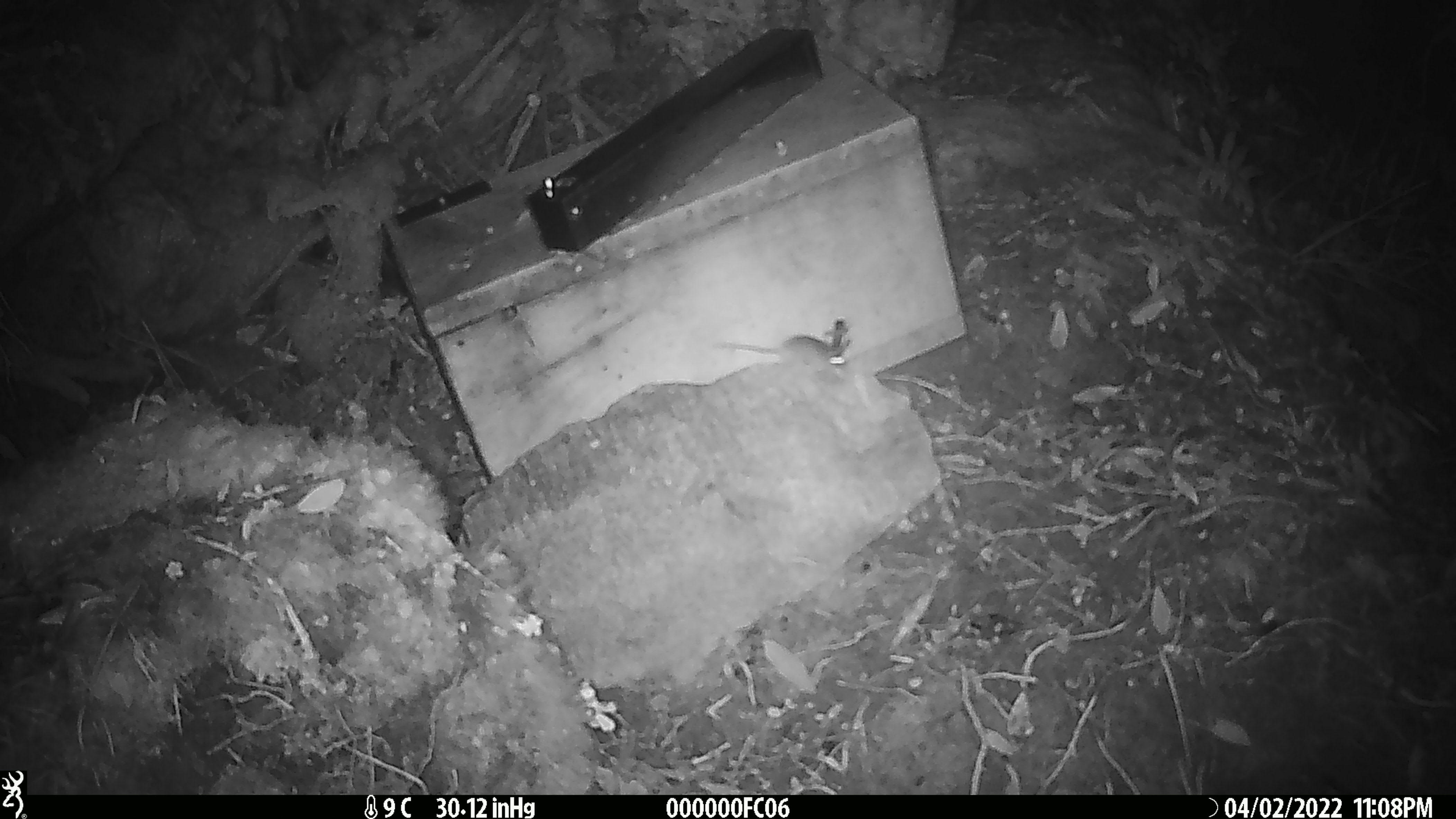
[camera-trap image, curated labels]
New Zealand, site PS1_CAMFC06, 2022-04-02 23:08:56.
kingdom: Animalia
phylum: Chordata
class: Mammalia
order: Rodentia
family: Muridae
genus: Mus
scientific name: Mus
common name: mouse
Mouse (Mus).